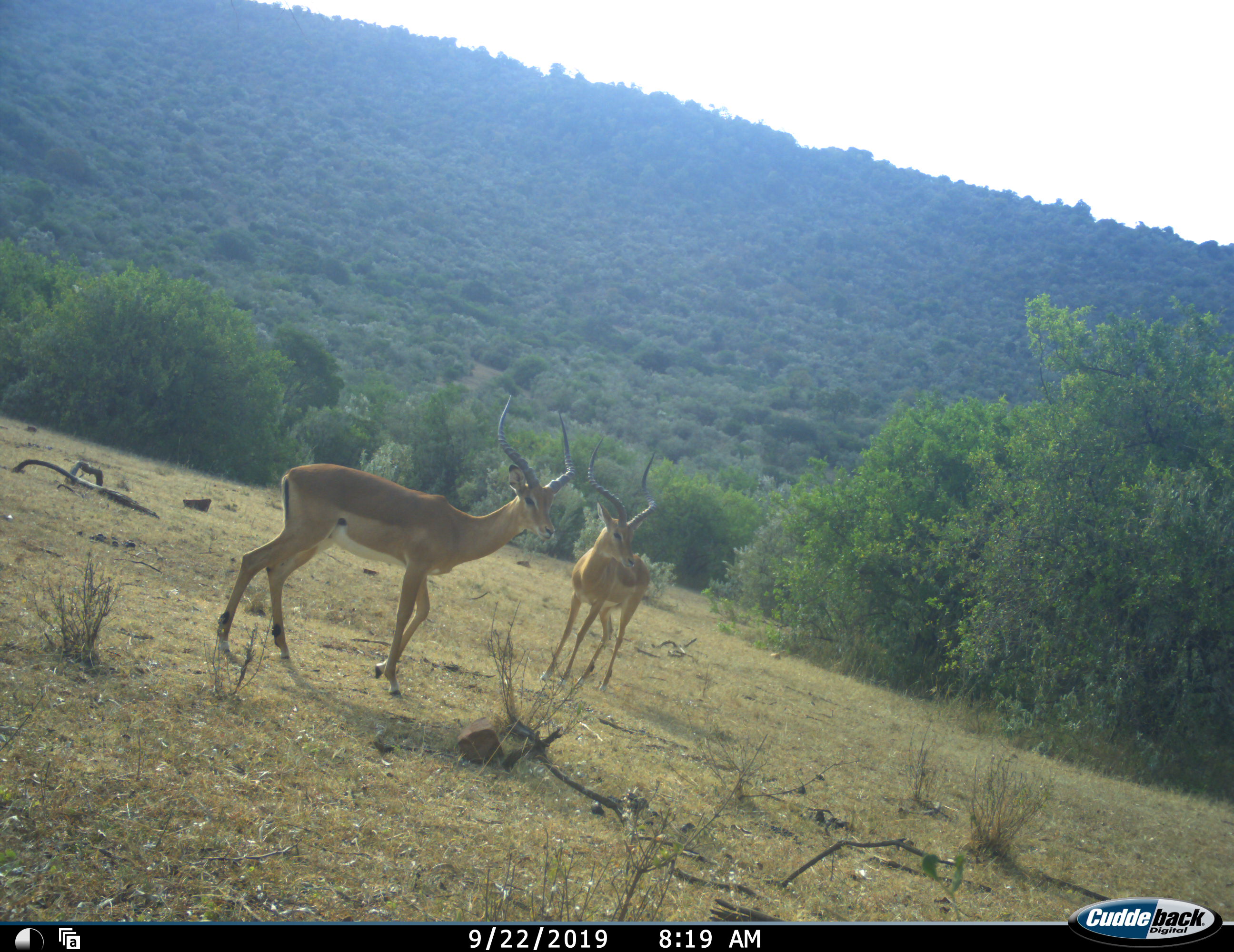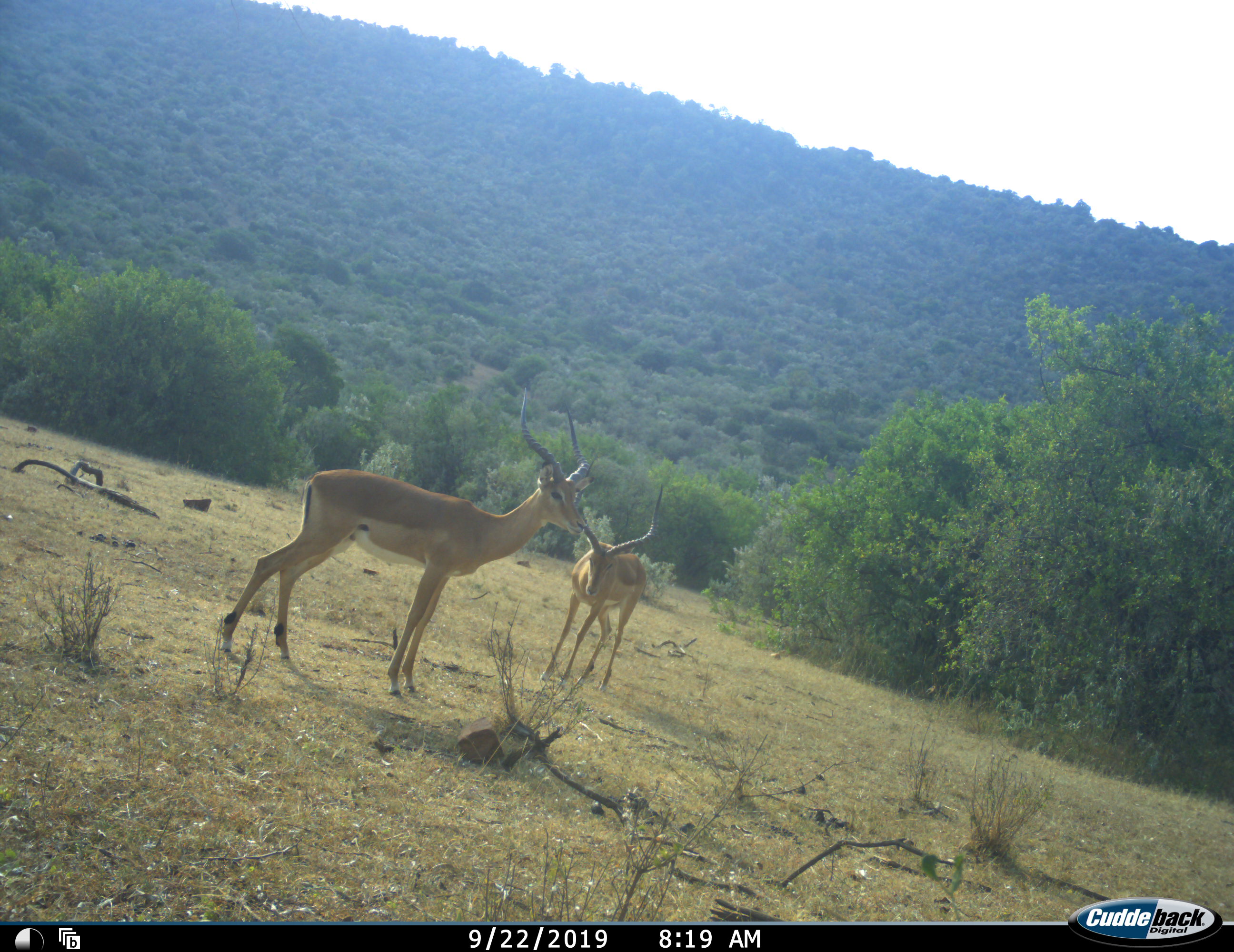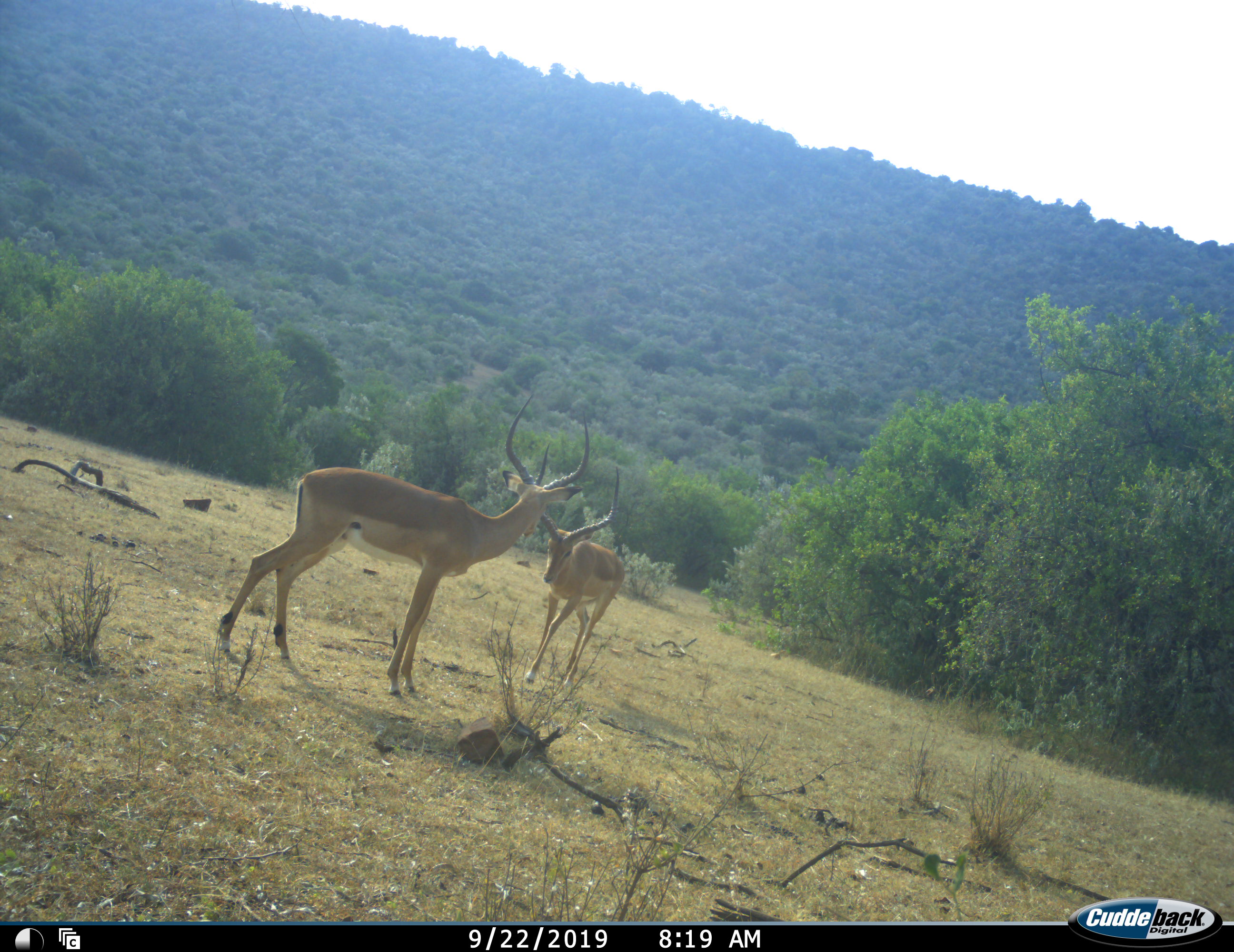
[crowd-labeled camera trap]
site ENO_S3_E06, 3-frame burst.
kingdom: Animalia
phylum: Chordata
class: Mammalia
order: Artiodactyla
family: Bovidae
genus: Aepyceros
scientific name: Aepyceros melampus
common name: impala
Impala (Aepyceros melampus), count 2. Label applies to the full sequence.